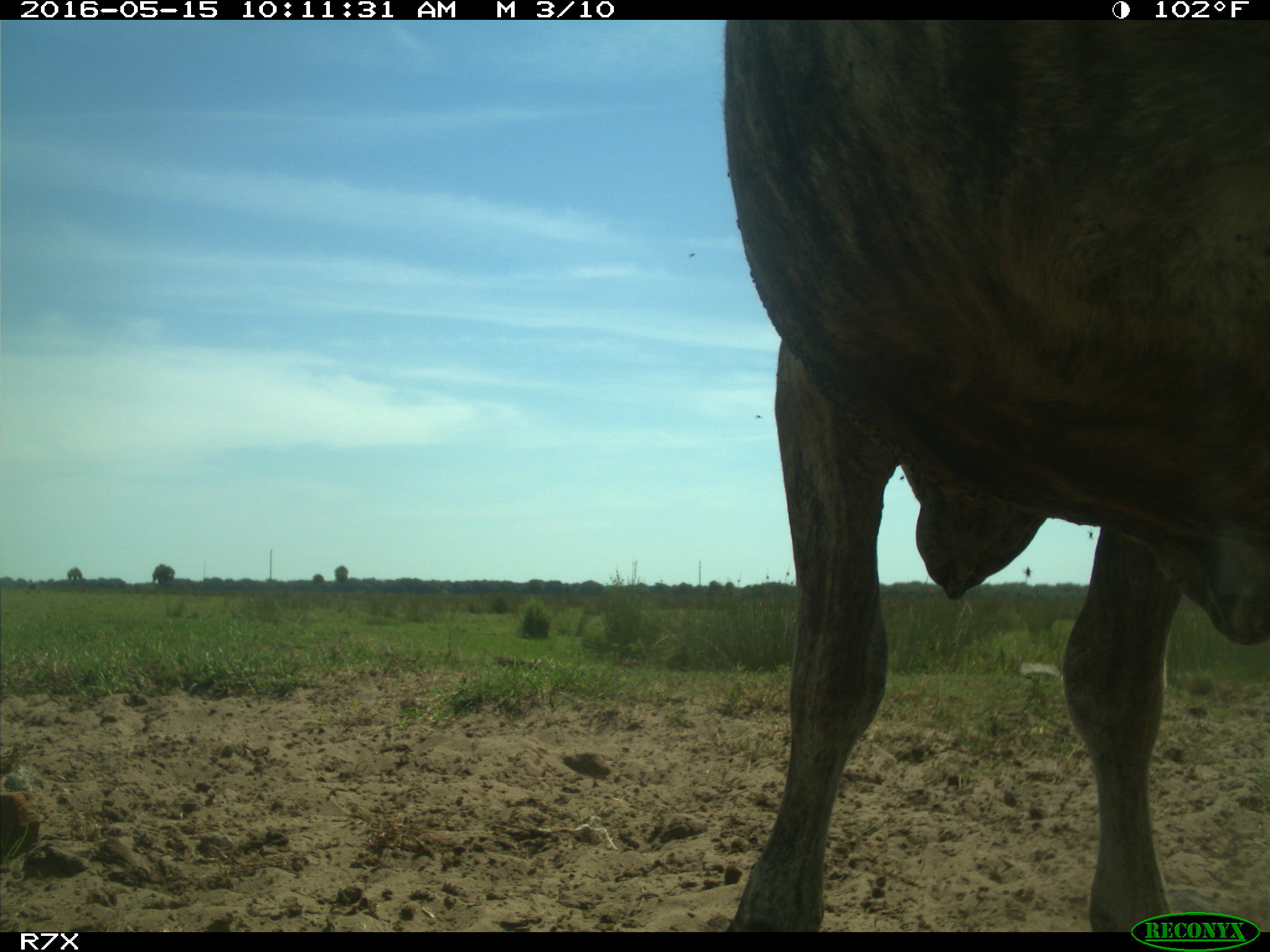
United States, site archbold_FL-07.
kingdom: Animalia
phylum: Chordata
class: Mammalia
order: Artiodactyla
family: Bovidae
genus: Bos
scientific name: Bos taurus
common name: domestic cow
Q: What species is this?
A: Bos taurus (domestic cow).